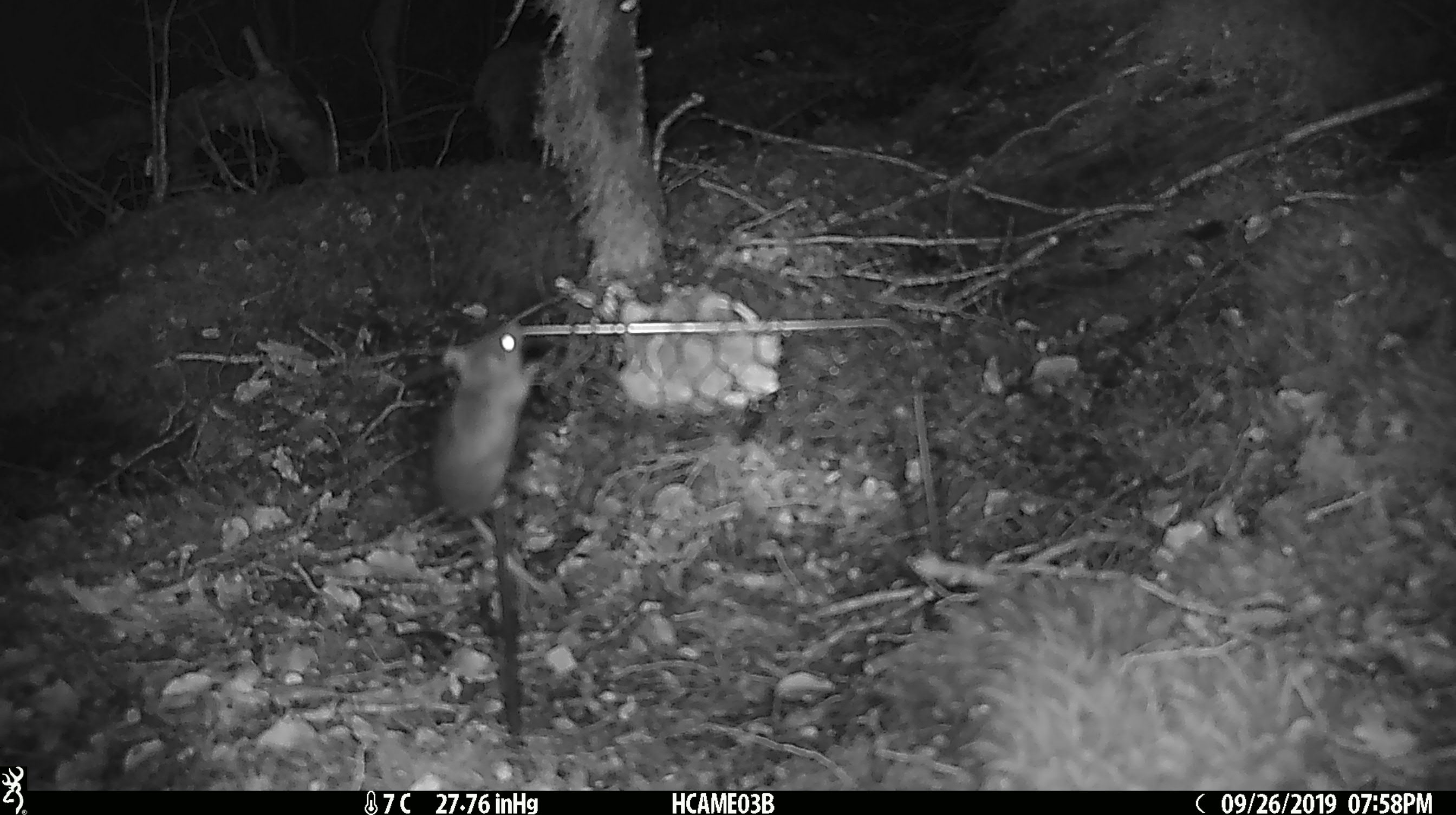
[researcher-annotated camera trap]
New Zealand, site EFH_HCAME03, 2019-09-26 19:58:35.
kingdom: Animalia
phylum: Chordata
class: Mammalia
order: Rodentia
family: Muridae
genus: Mus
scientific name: Mus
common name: mouse